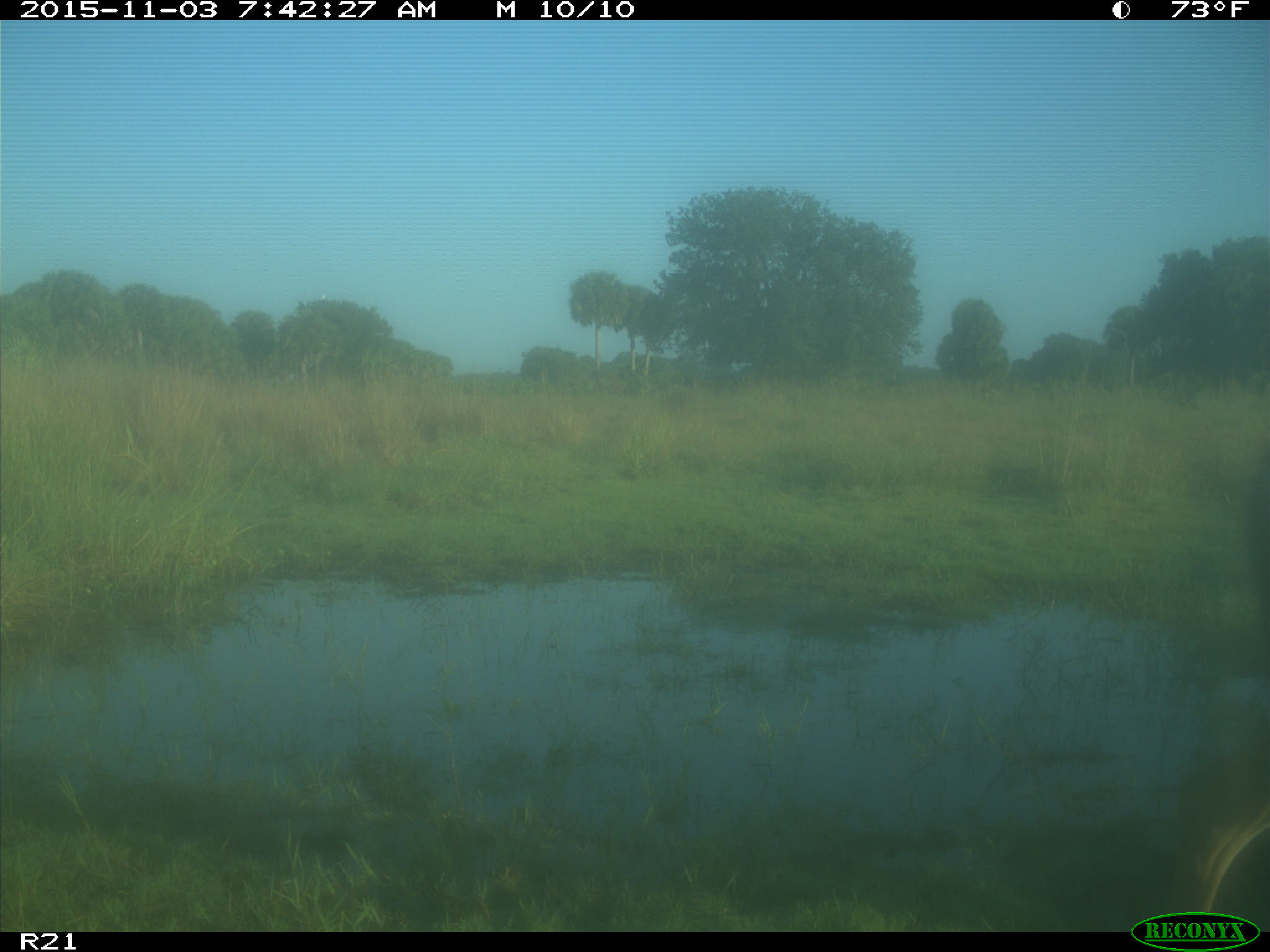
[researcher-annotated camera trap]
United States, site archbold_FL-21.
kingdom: Animalia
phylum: Chordata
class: Mammalia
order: Artiodactyla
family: Cervidae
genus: Odocoileus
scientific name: Odocoileus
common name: deer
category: unidentified deer